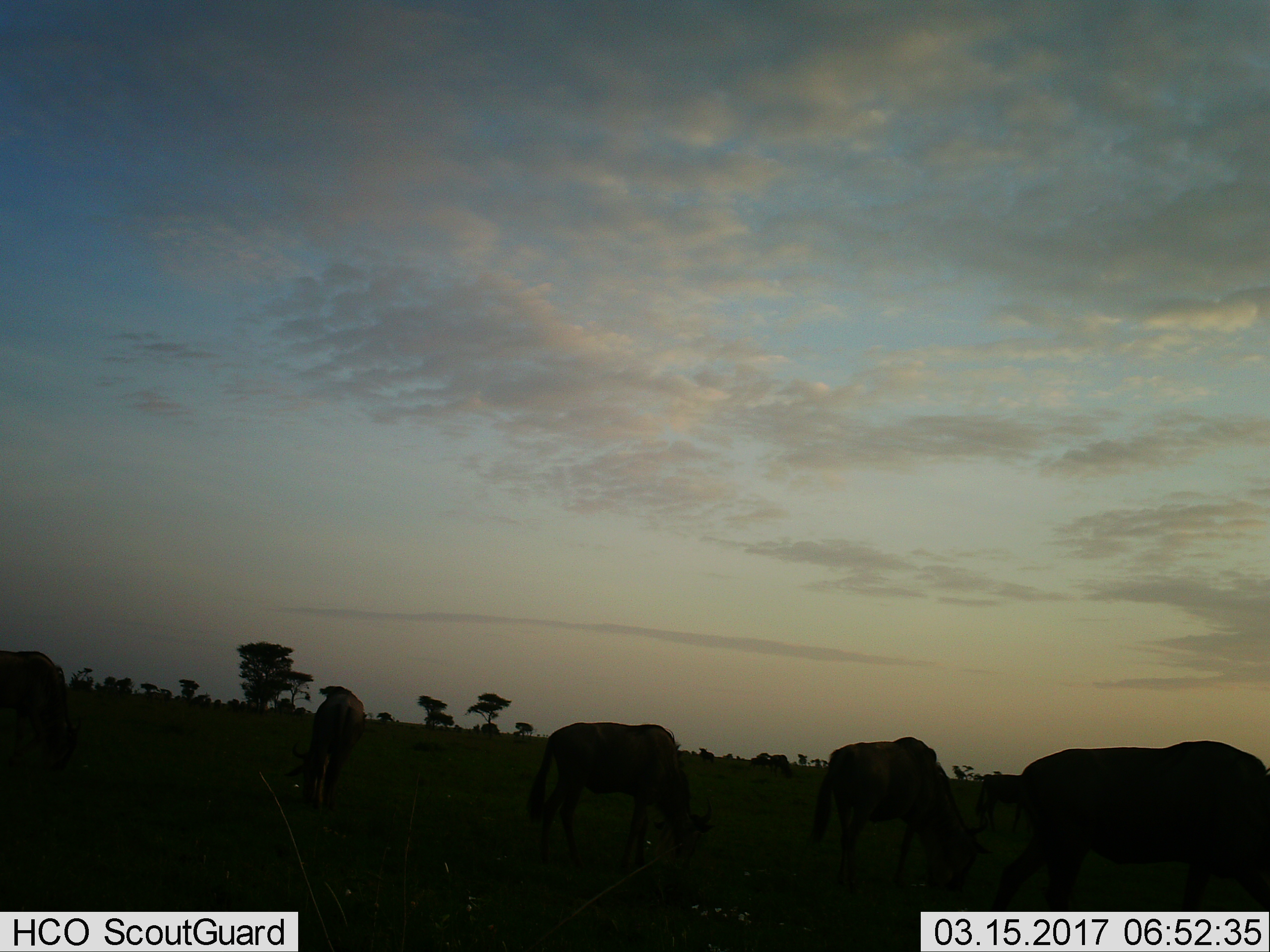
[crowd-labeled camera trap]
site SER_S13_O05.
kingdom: Animalia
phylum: Chordata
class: Mammalia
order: Artiodactyla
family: Bovidae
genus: Connochaetes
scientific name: Connochaetes taurinus taurinus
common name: blue wildebeest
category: wildebeestblue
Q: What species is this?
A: Wildebeestblue (blue wildebeest) (Connochaetes taurinus taurinus).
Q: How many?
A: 6.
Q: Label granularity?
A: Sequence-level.